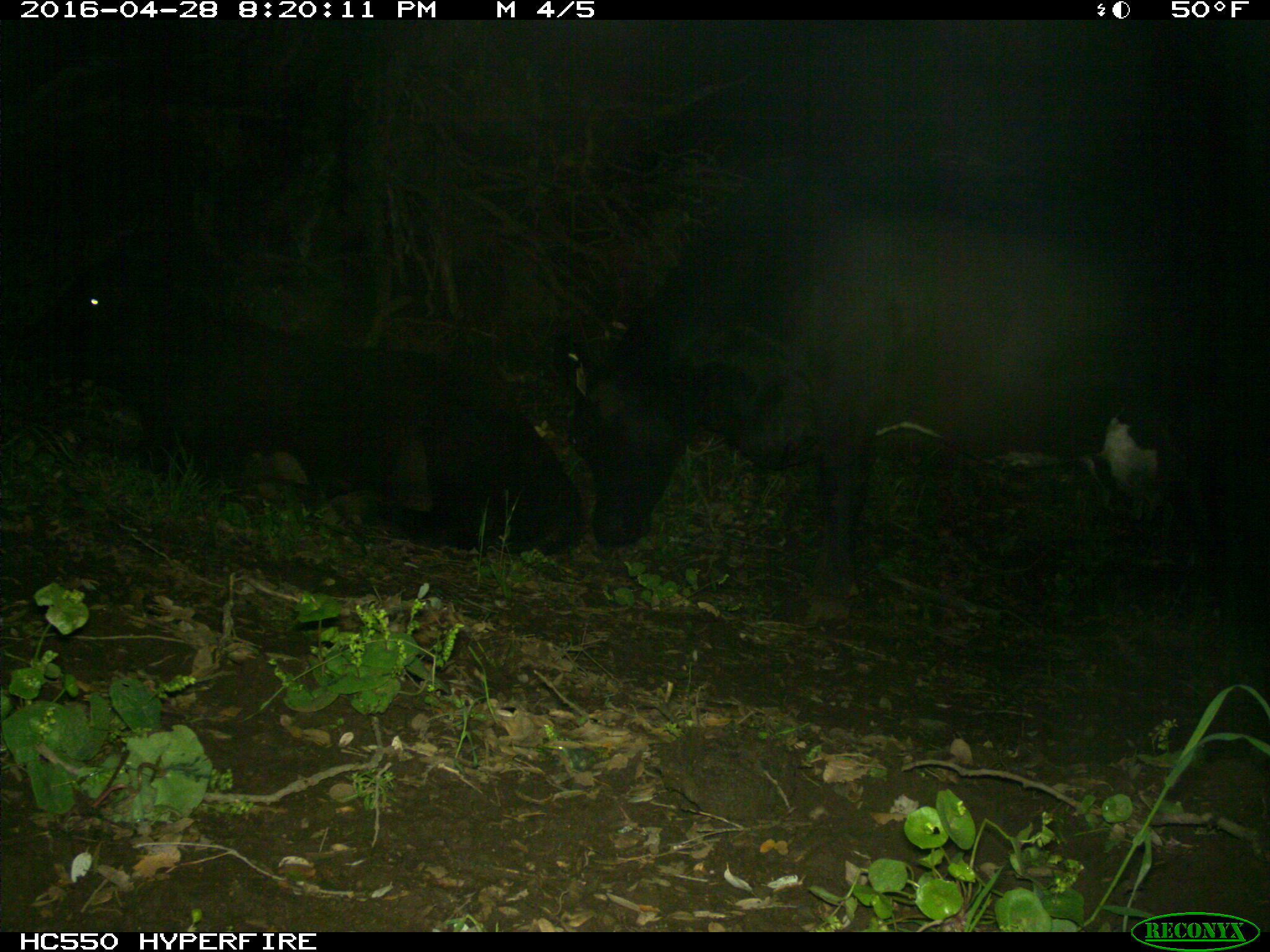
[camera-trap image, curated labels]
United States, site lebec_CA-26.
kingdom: Animalia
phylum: Chordata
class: Mammalia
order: Artiodactyla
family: Bovidae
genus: Bos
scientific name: Bos taurus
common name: domestic cow